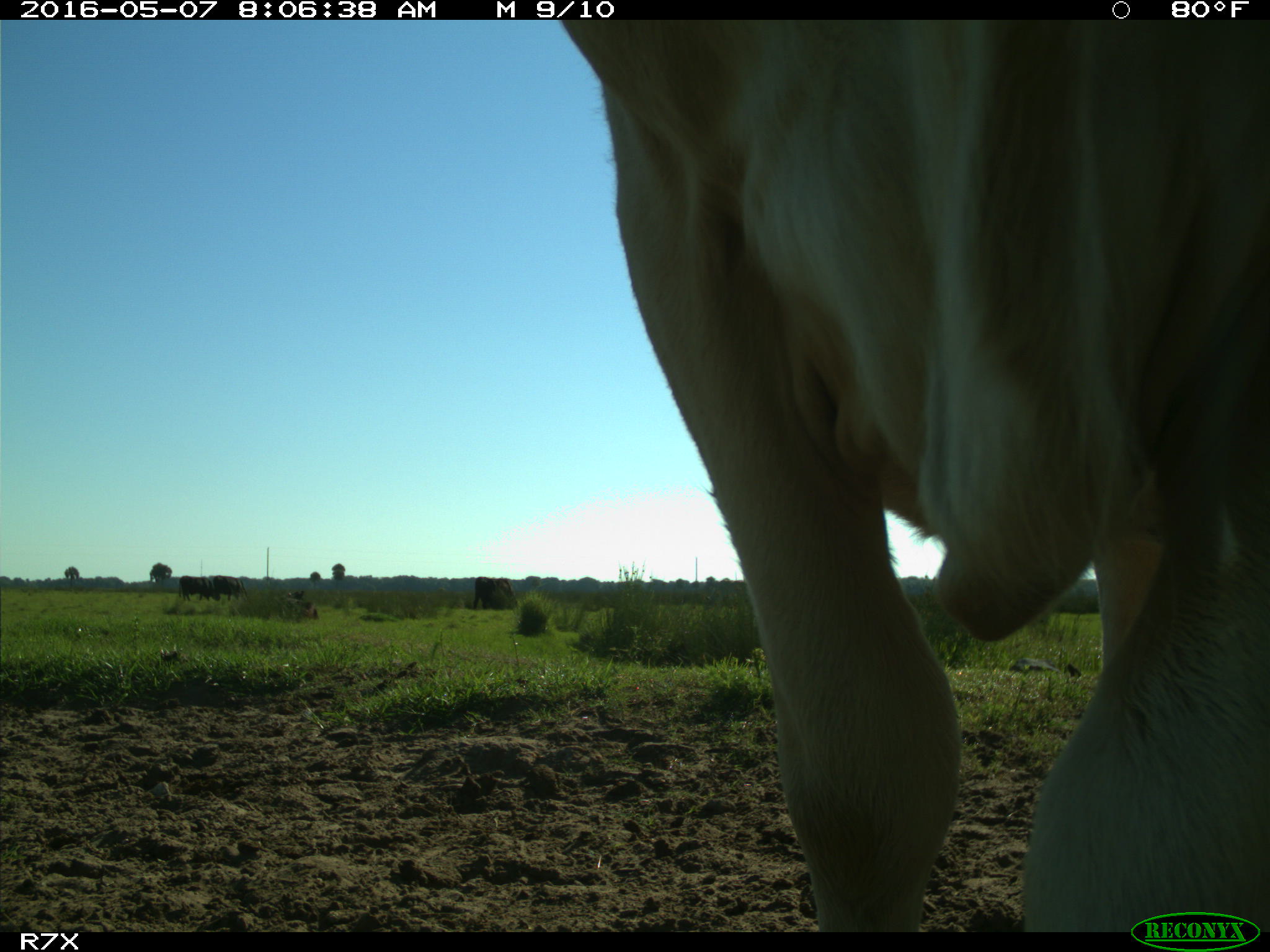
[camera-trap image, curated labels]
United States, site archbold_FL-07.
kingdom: Animalia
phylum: Chordata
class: Mammalia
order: Artiodactyla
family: Bovidae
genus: Bos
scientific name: Bos taurus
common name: domestic cow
Bos taurus (domestic cow).